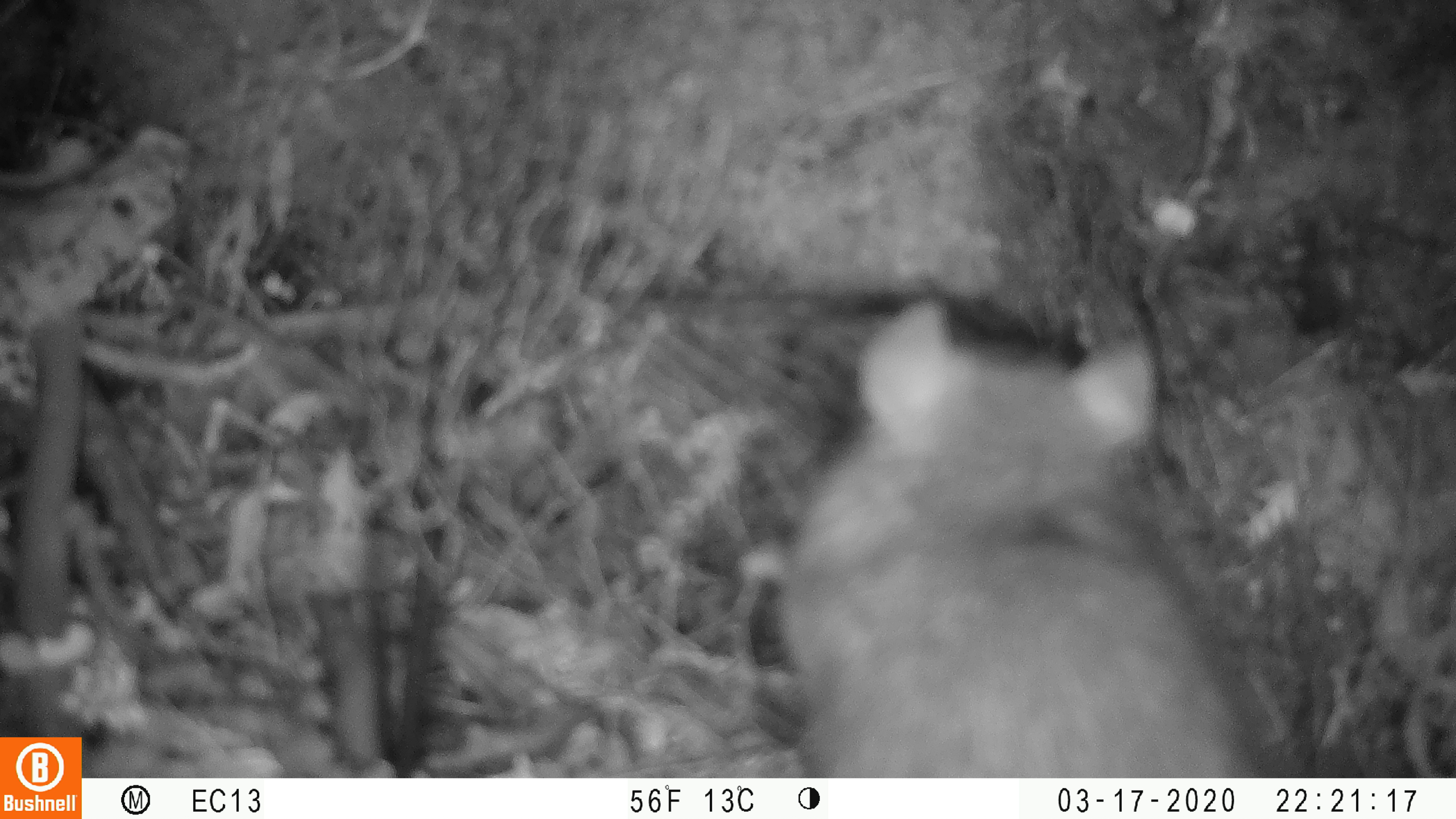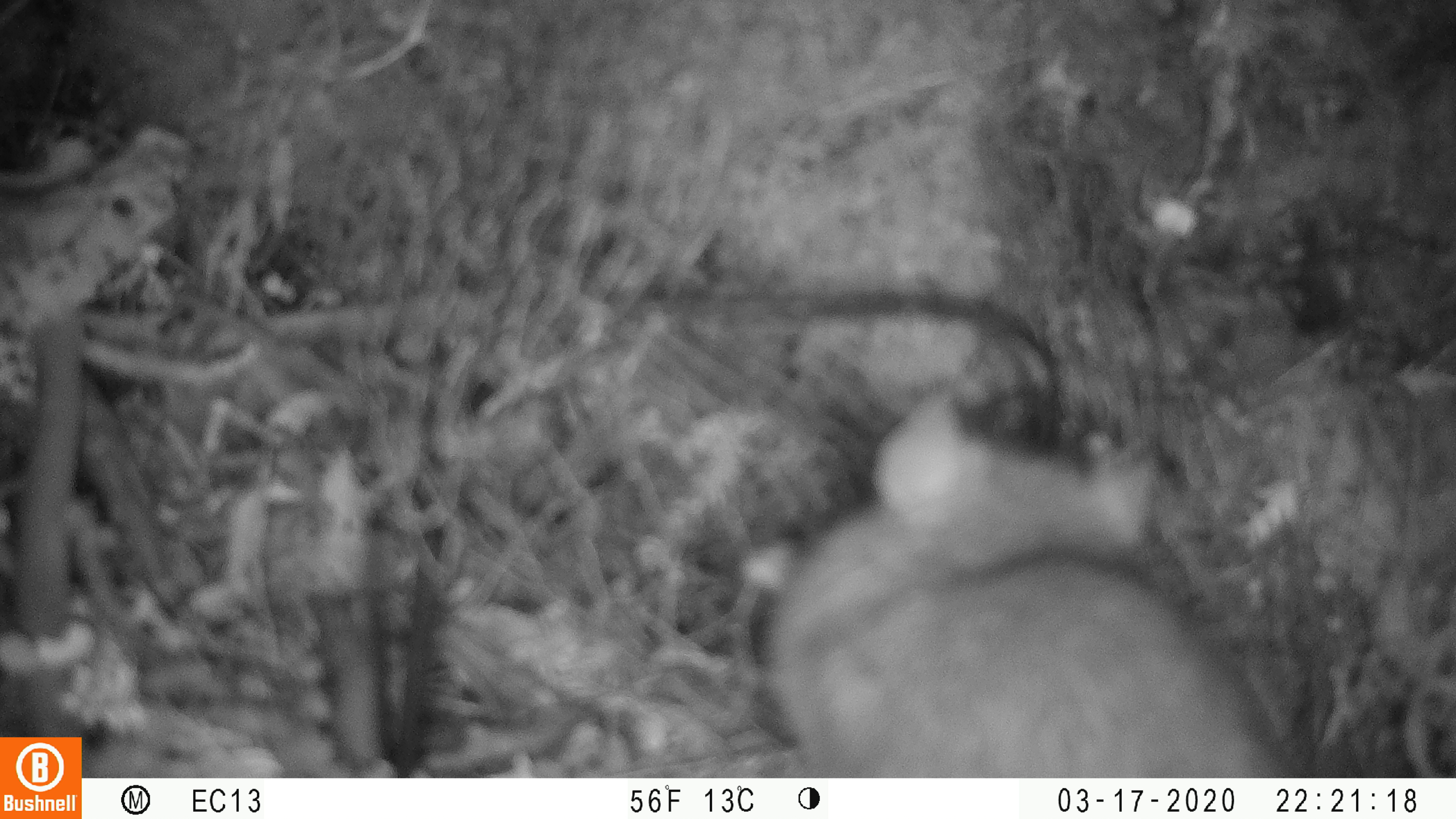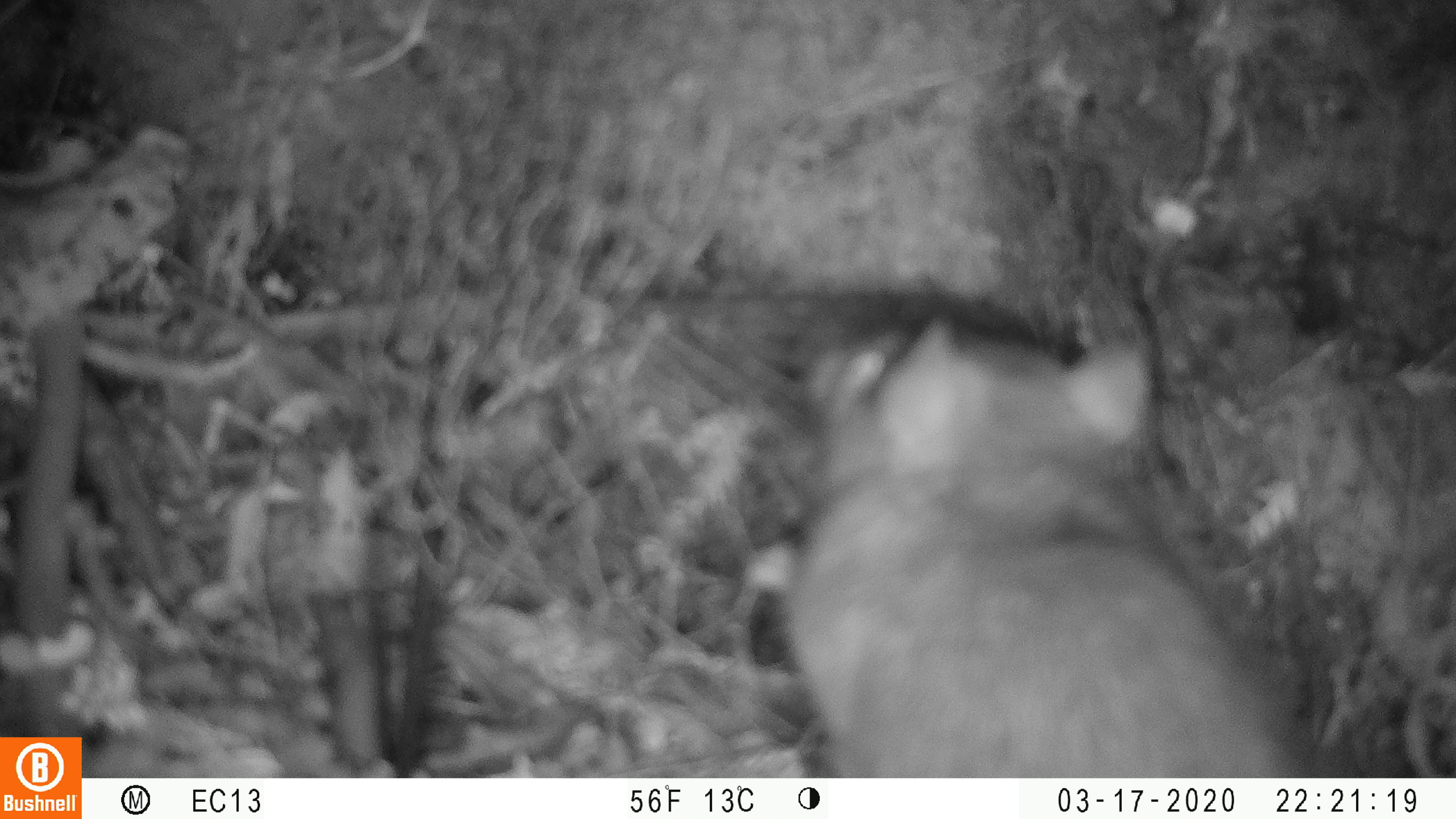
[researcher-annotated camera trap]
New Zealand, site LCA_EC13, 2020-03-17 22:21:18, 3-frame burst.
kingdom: Animalia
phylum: Chordata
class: Mammalia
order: Rodentia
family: Muridae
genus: Rattus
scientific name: Rattus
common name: rat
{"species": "rat (Rattus)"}